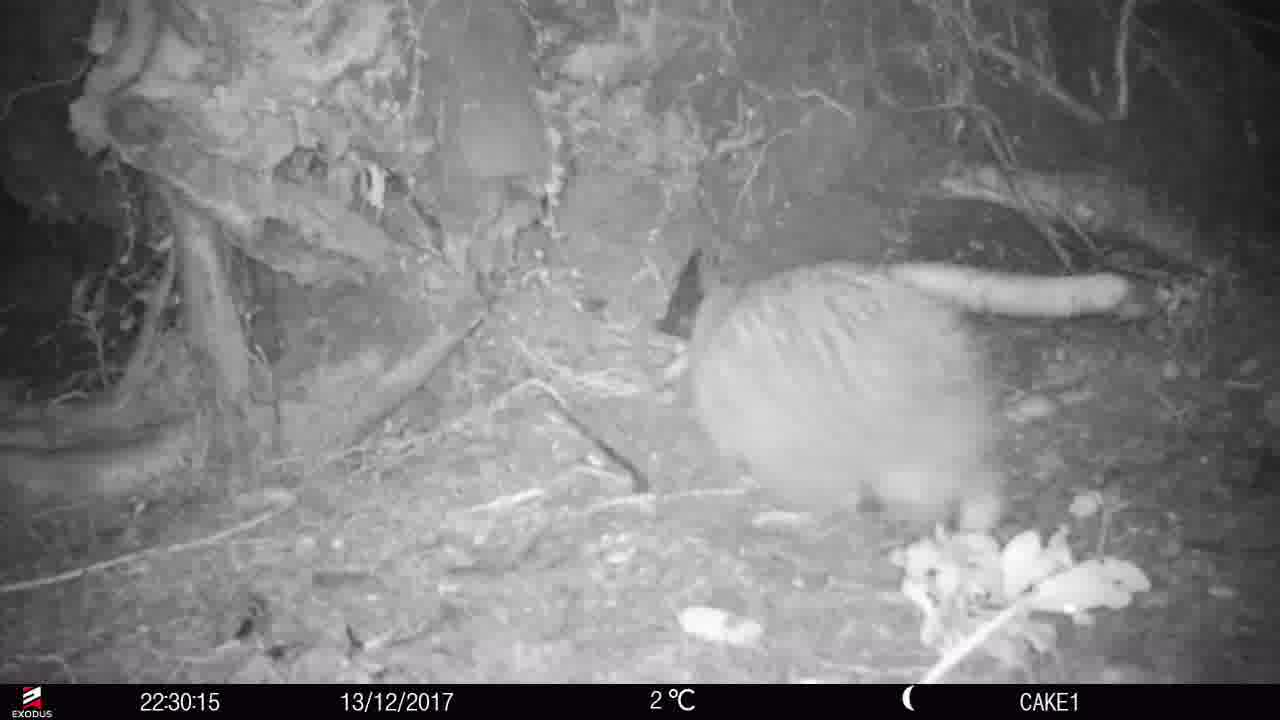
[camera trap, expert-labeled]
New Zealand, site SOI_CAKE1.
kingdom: Animalia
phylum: Chordata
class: Aves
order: Apterygiformes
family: Apterygidae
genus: Apteryx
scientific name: Apteryx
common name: kiwi